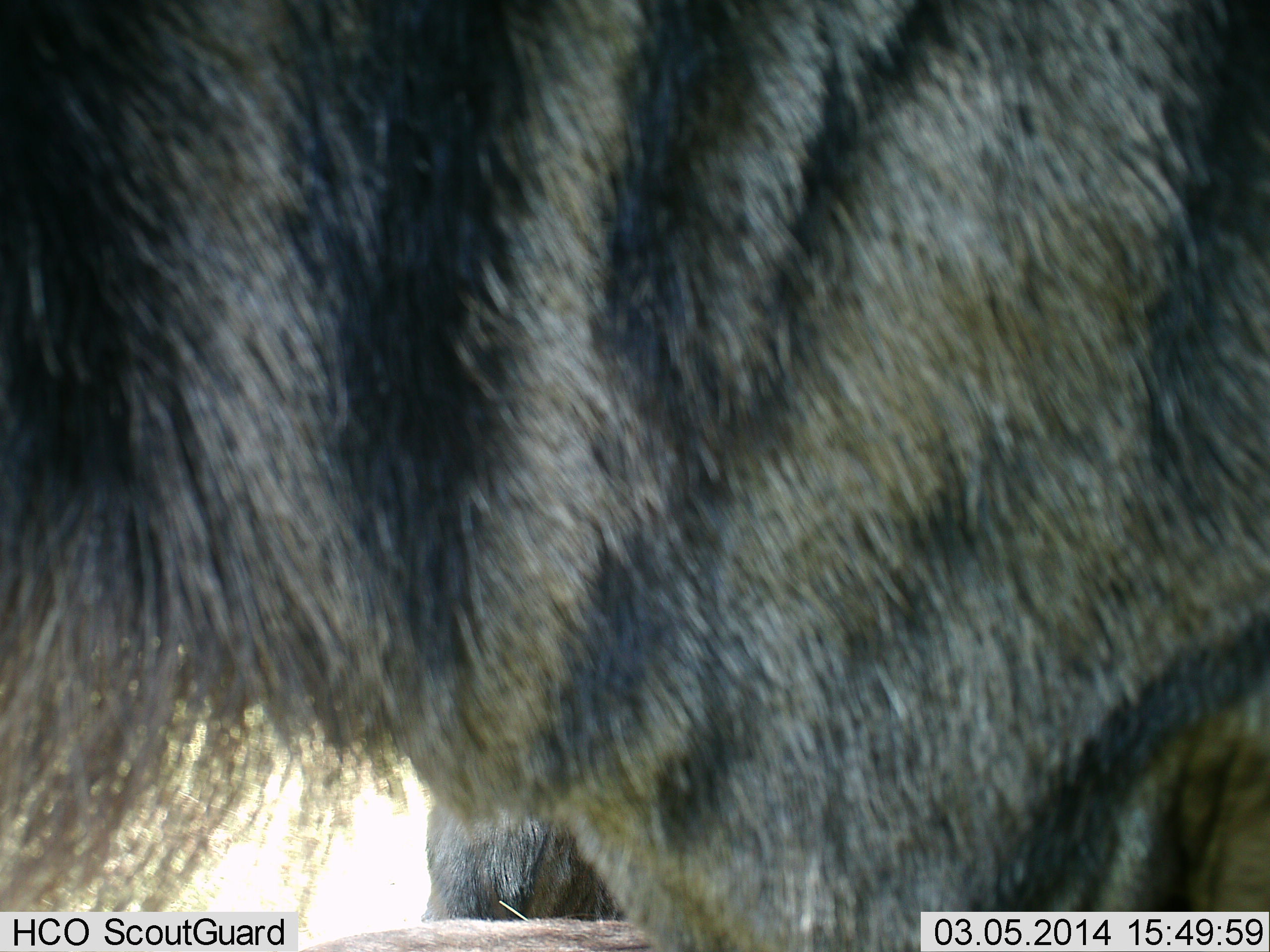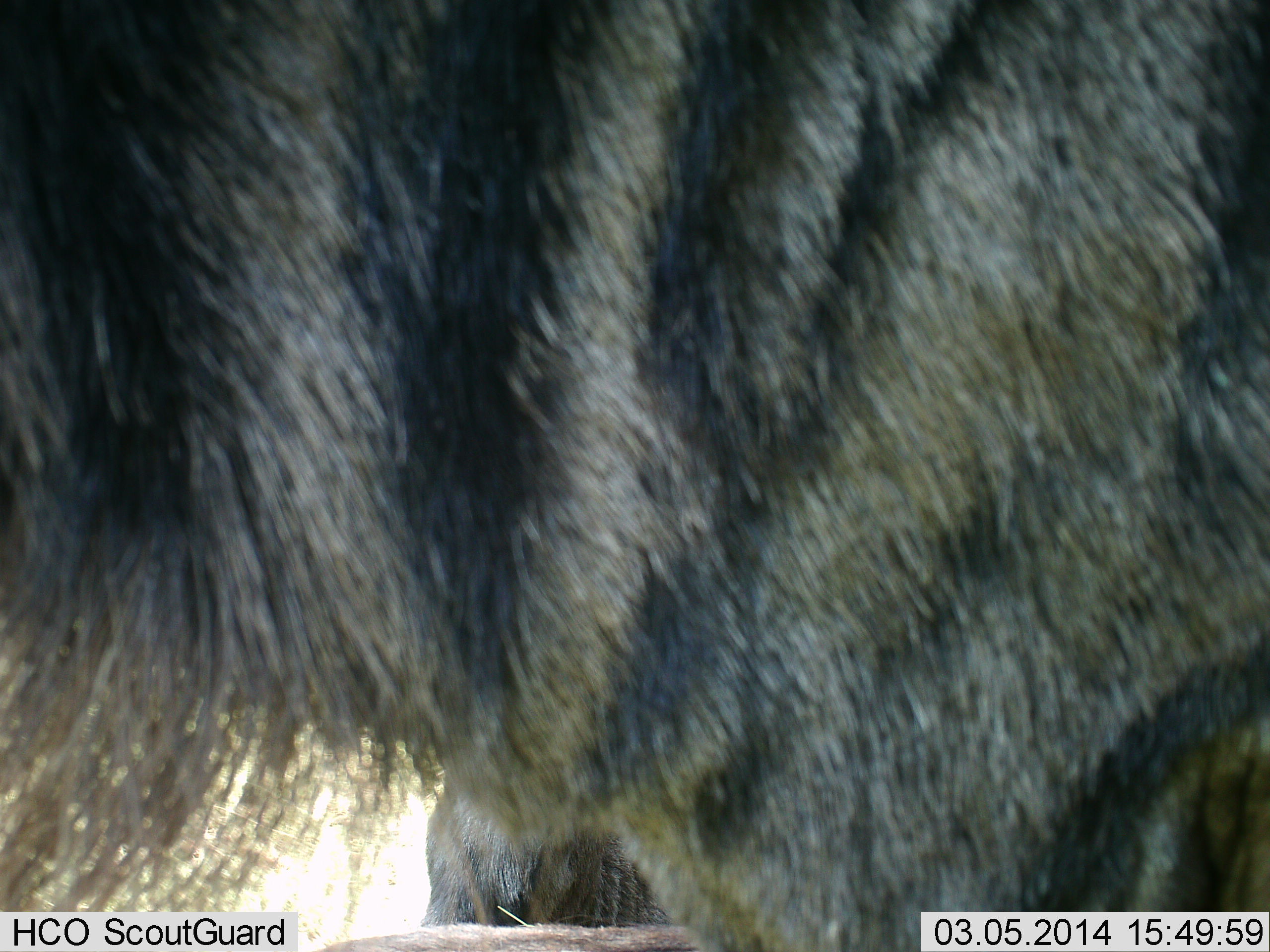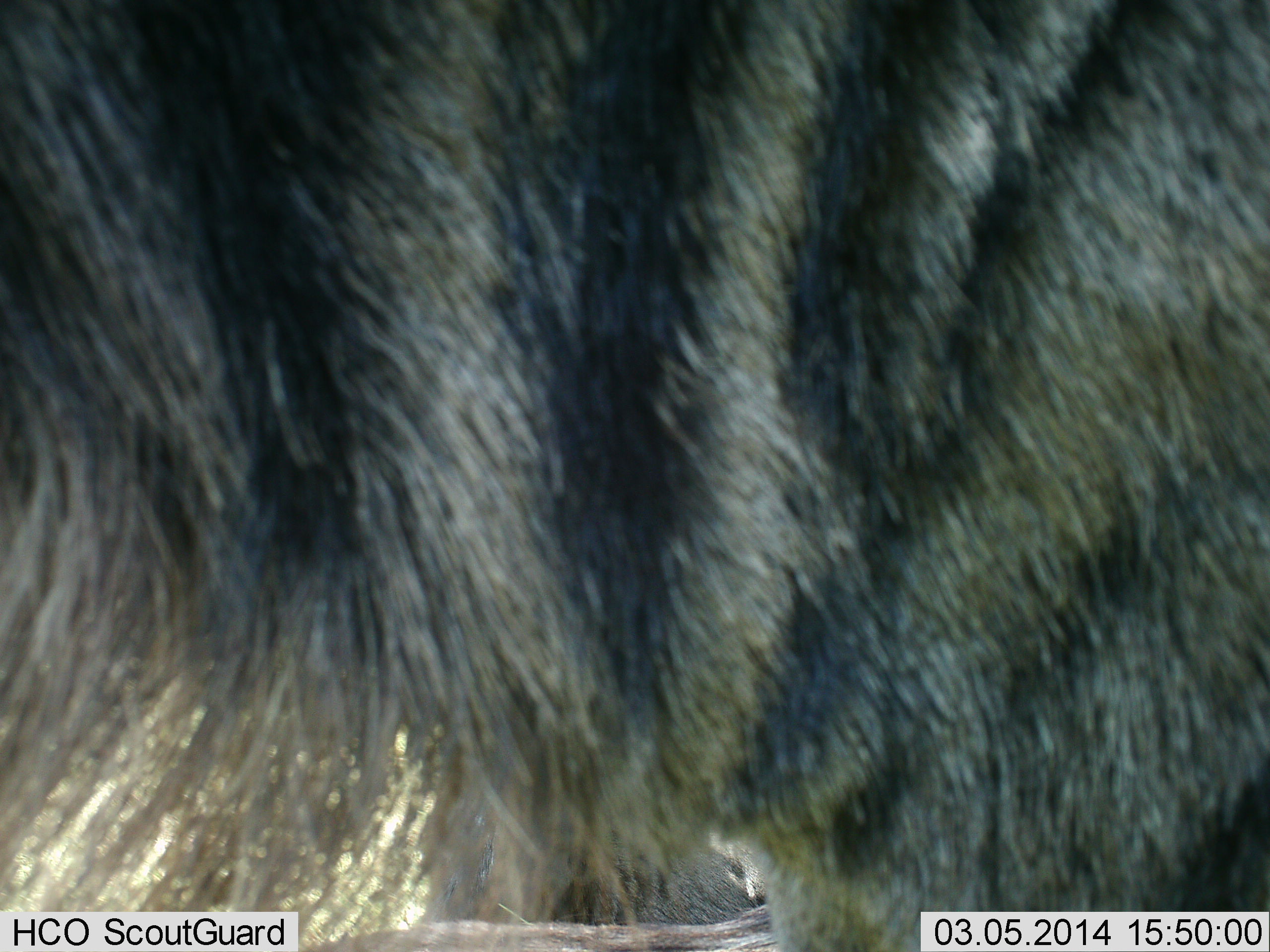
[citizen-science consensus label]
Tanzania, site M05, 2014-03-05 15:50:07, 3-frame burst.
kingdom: Animalia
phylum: Chordata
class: Mammalia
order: Artiodactyla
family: Bovidae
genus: Connochaetes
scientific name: Connochaetes taurinus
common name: blue wildebeest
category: wildebeest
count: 1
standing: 100%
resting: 0%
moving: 0%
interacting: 0%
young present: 0%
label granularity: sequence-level